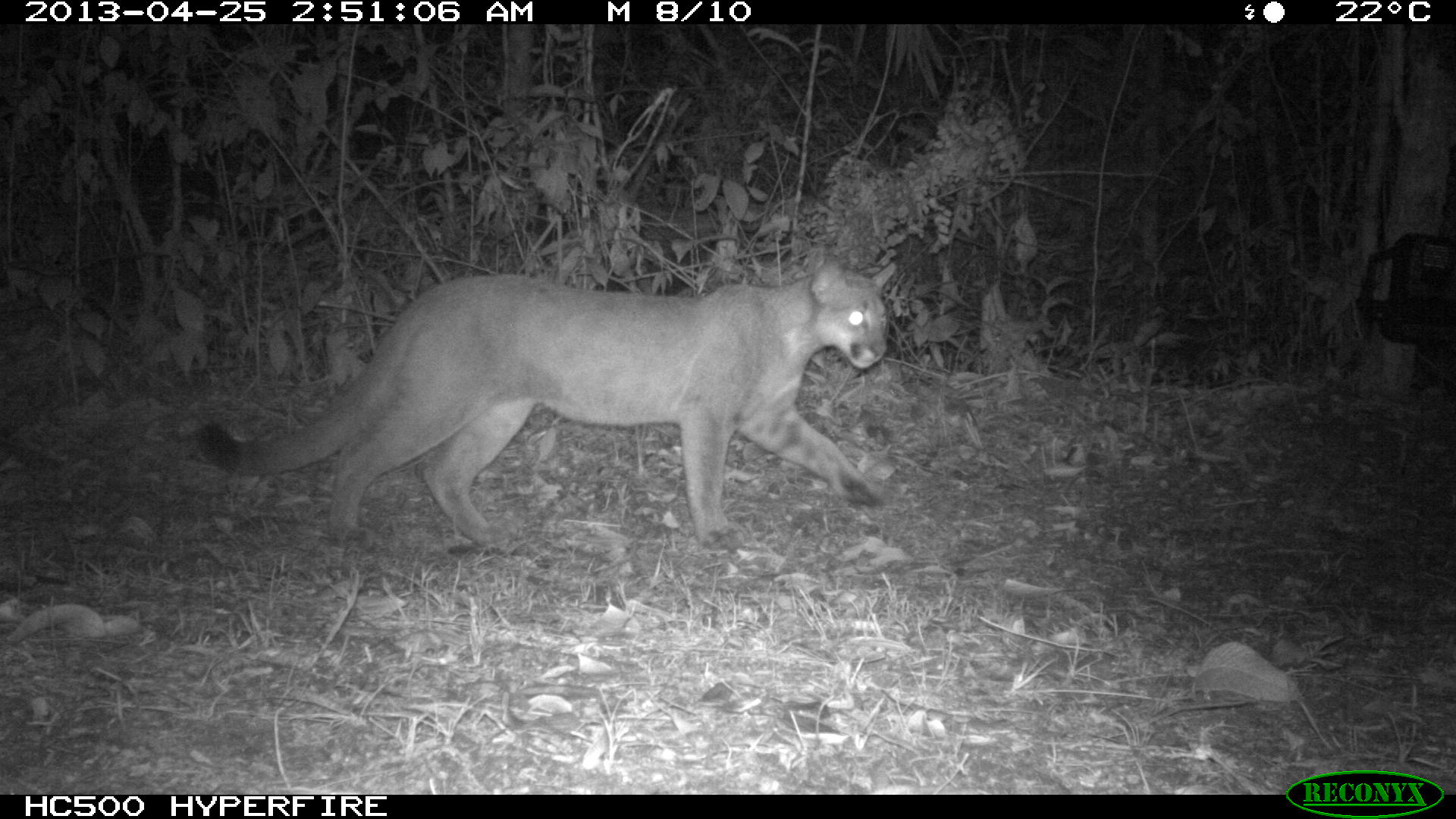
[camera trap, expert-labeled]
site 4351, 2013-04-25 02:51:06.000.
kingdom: Animalia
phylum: Chordata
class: Mammalia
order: Carnivora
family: Felidae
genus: Puma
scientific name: Puma concolor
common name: mountain lion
Puma concolor (mountain lion), count 2.